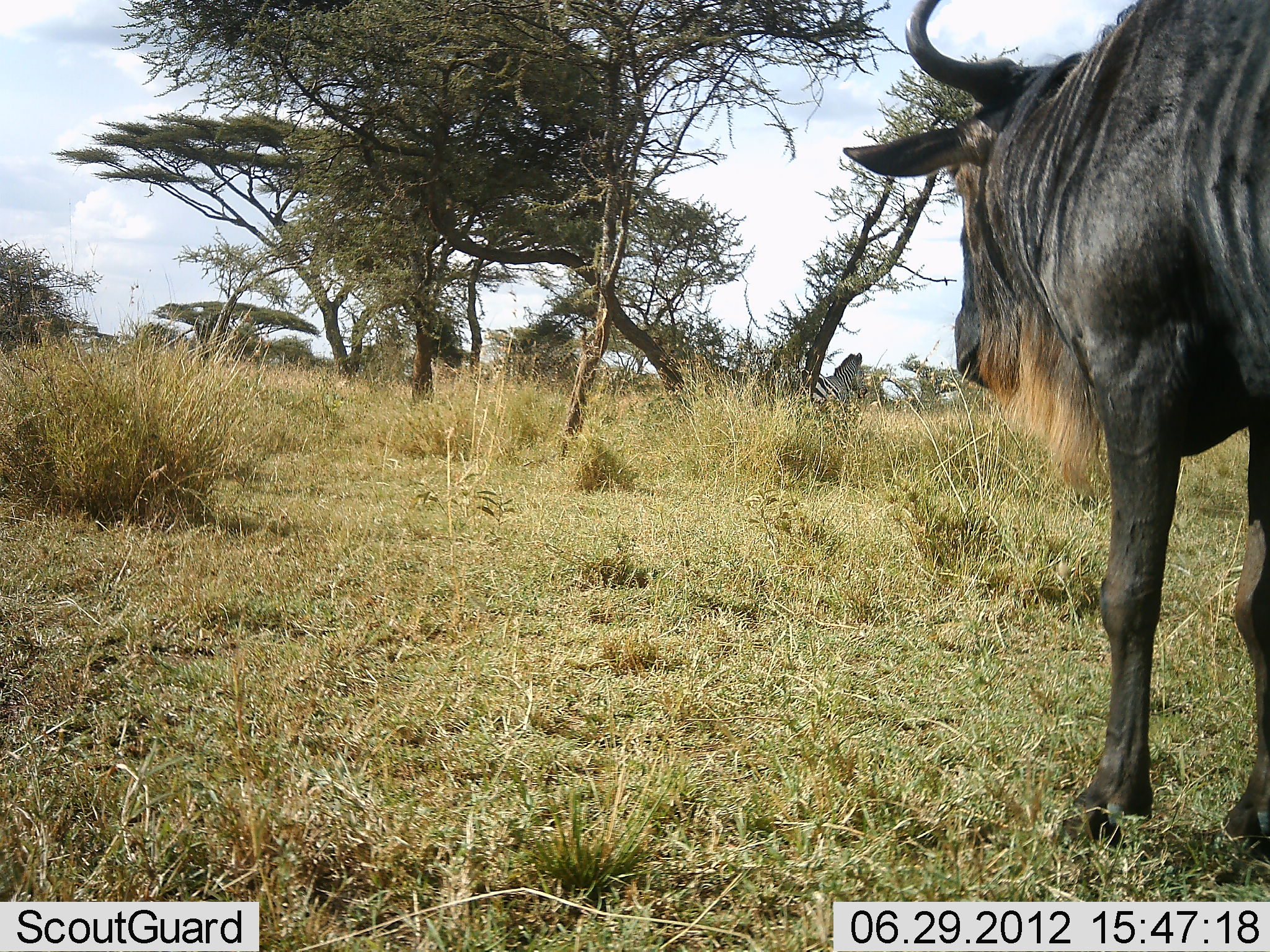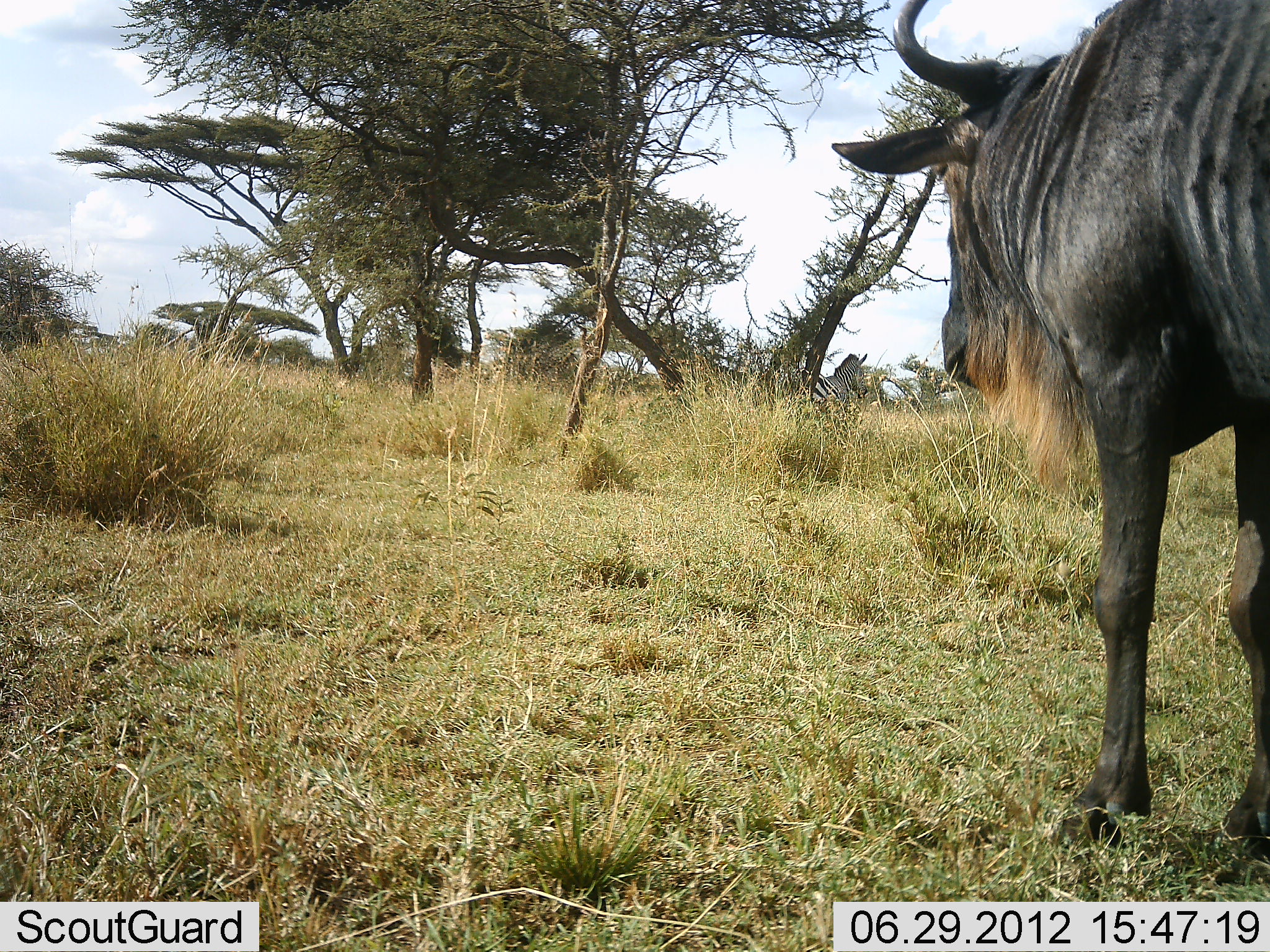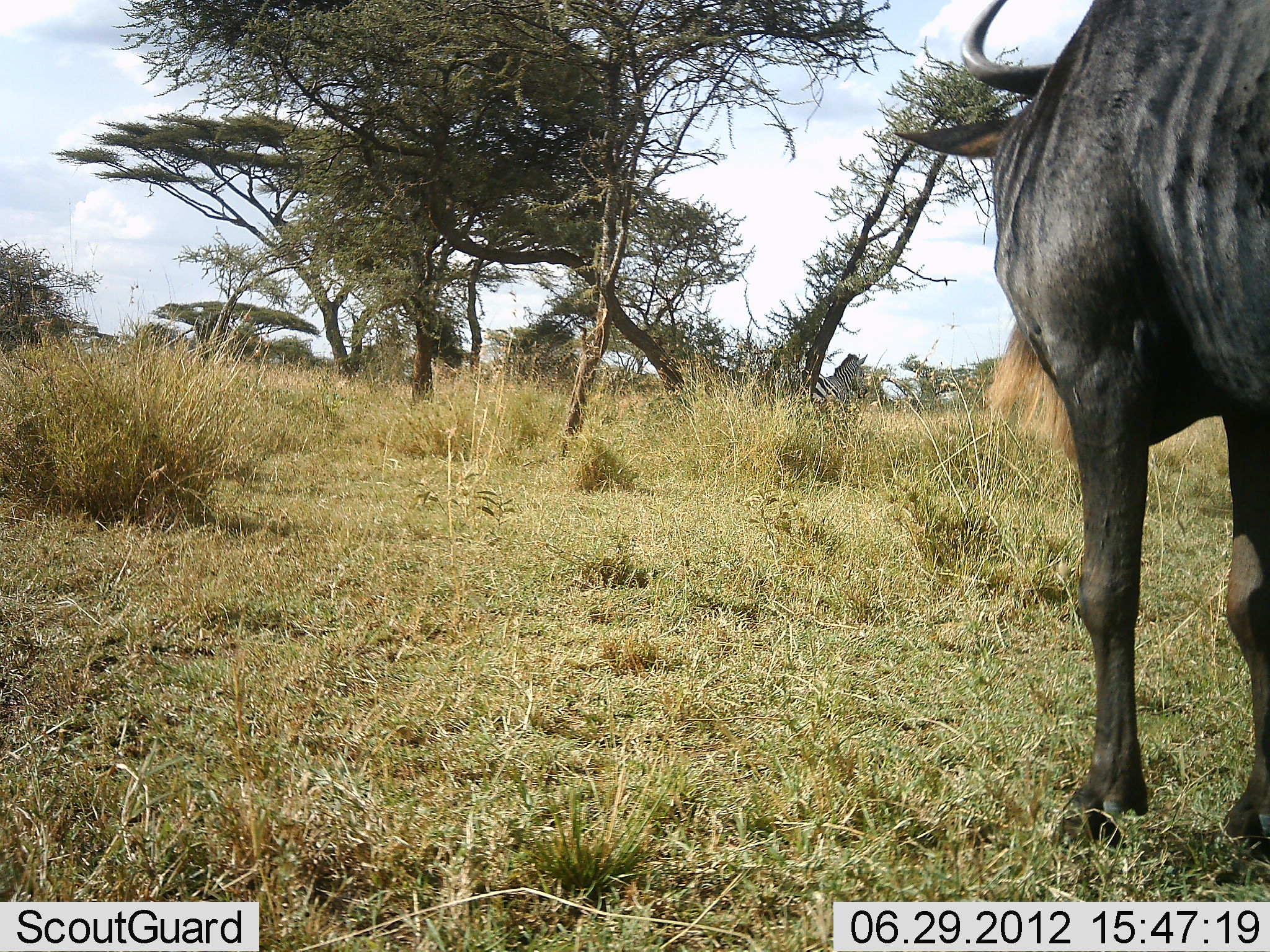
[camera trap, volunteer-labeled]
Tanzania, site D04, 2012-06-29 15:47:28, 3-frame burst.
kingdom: Animalia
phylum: Chordata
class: Mammalia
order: Artiodactyla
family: Bovidae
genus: Connochaetes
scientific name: Connochaetes taurinus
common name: blue wildebeest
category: wildebeest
Wildebeest (blue wildebeest) (Connochaetes taurinus), count 1. Behavior (volunteer vote fractions): standing 82%, resting 0%, moving 24%, interacting 0%. Young present (vote fraction): 0%. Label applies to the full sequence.